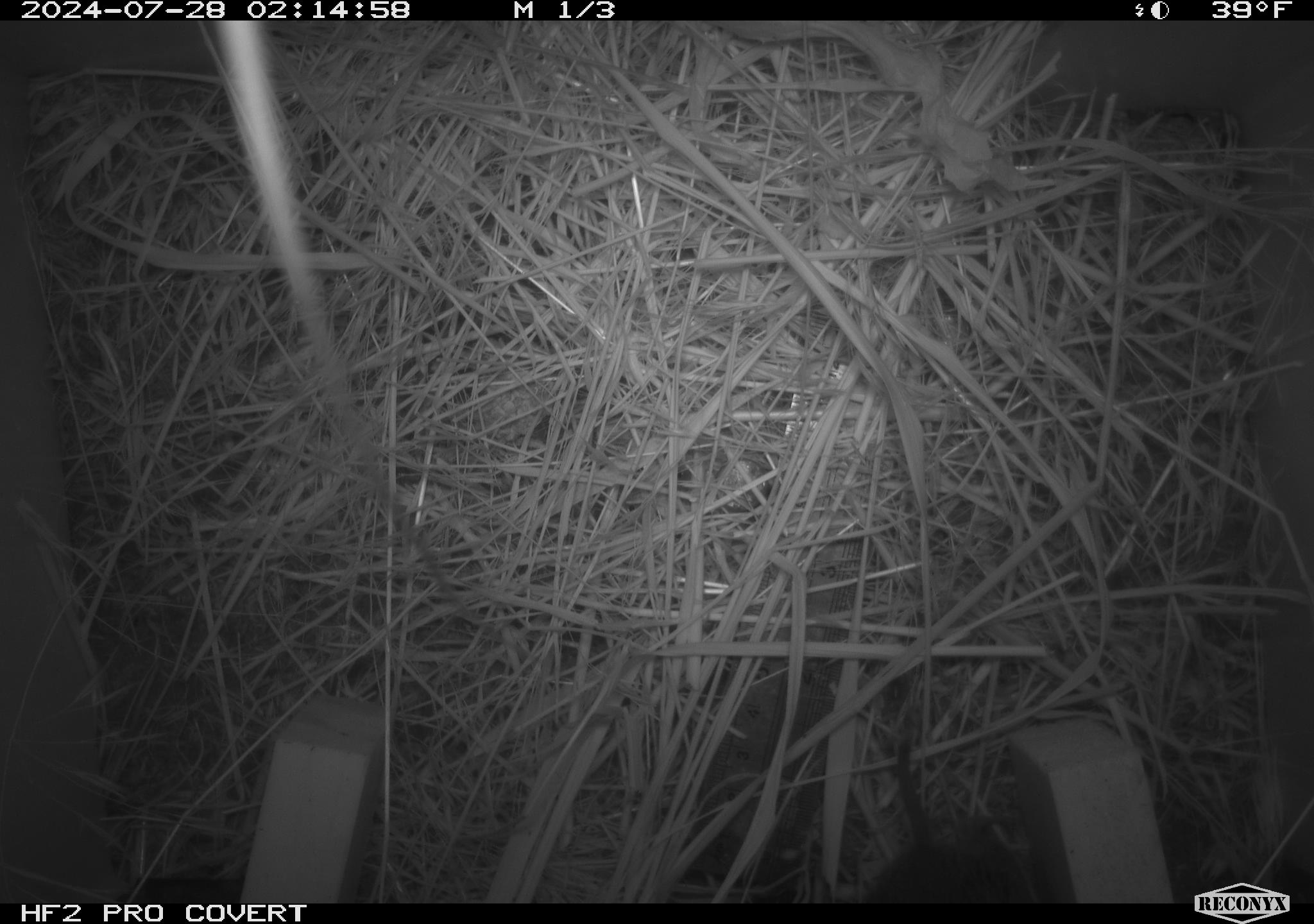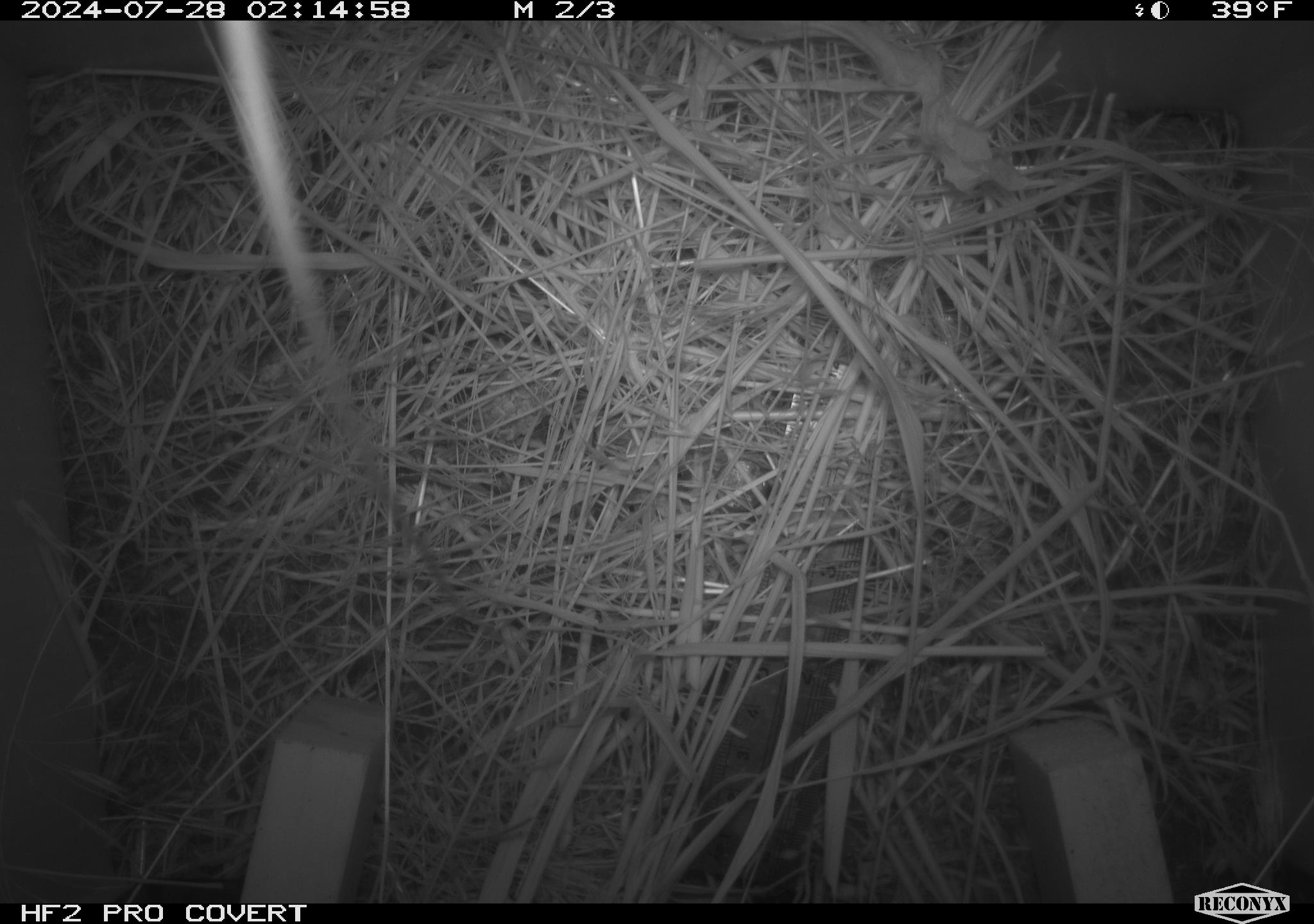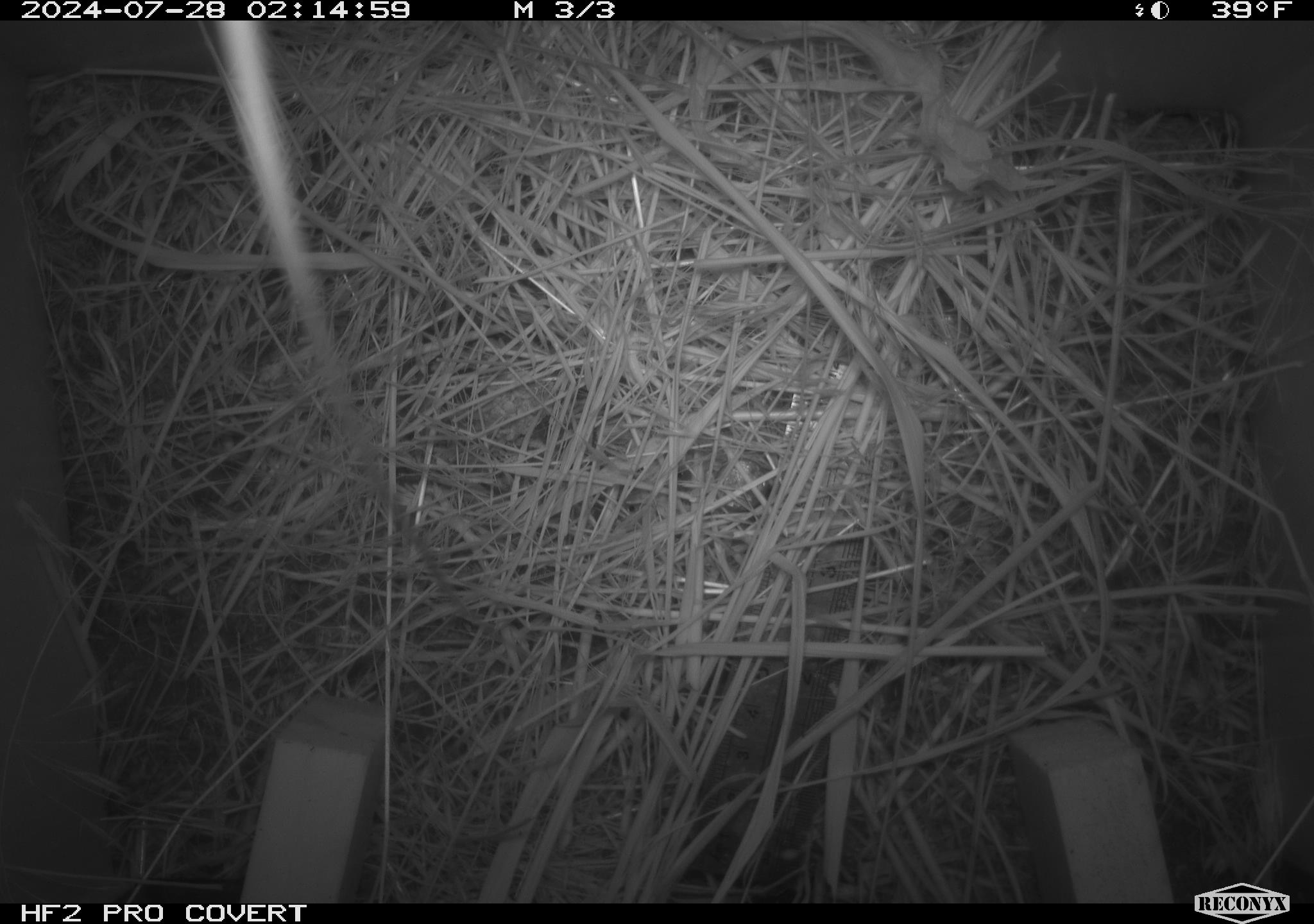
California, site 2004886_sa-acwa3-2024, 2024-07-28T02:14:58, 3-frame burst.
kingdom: Animalia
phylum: Chordata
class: Mammalia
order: Rodentia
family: Cricetidae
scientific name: Arvicolinae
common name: voles, lemmings, and muskrats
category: arvicolinae subfamily